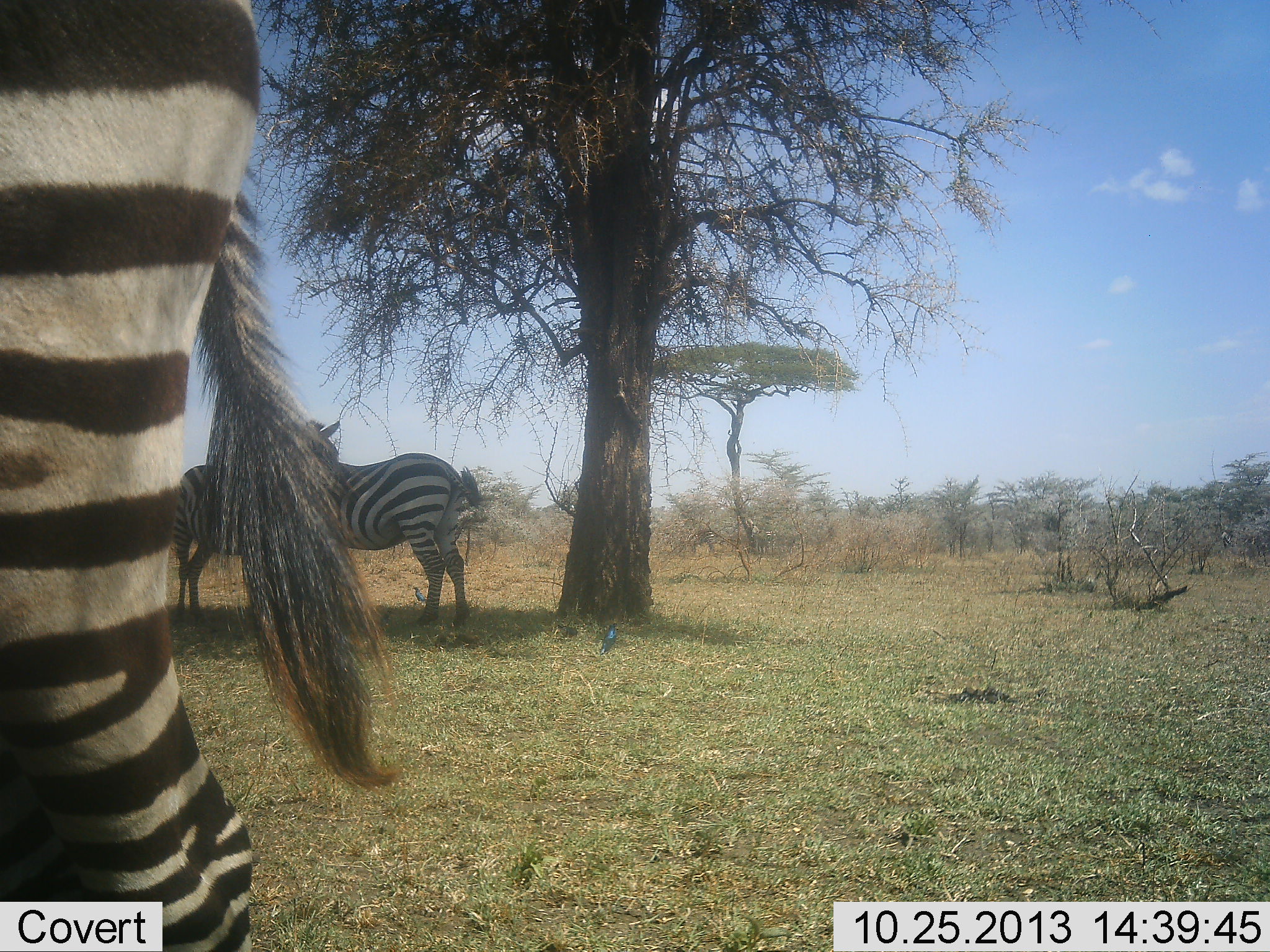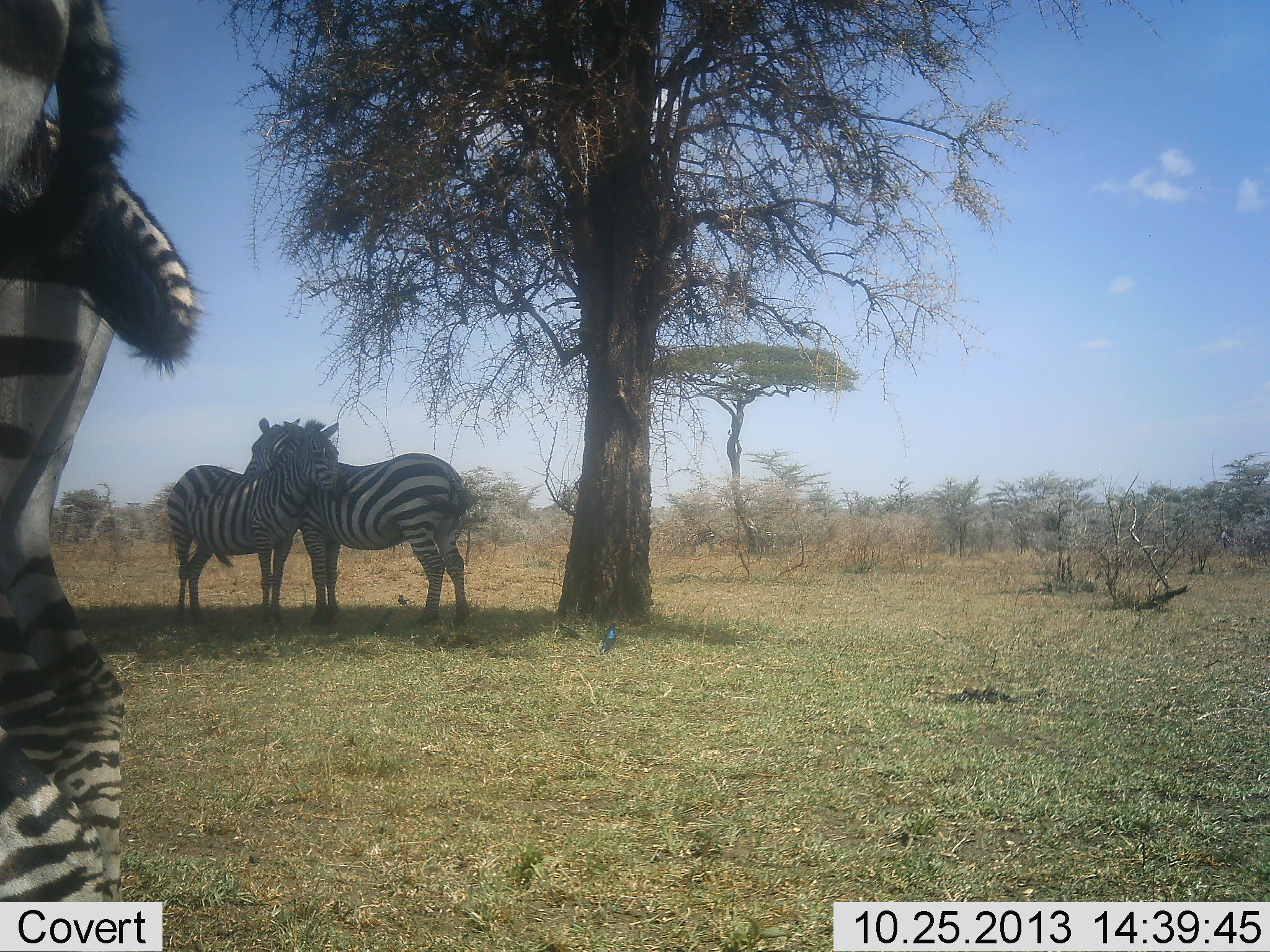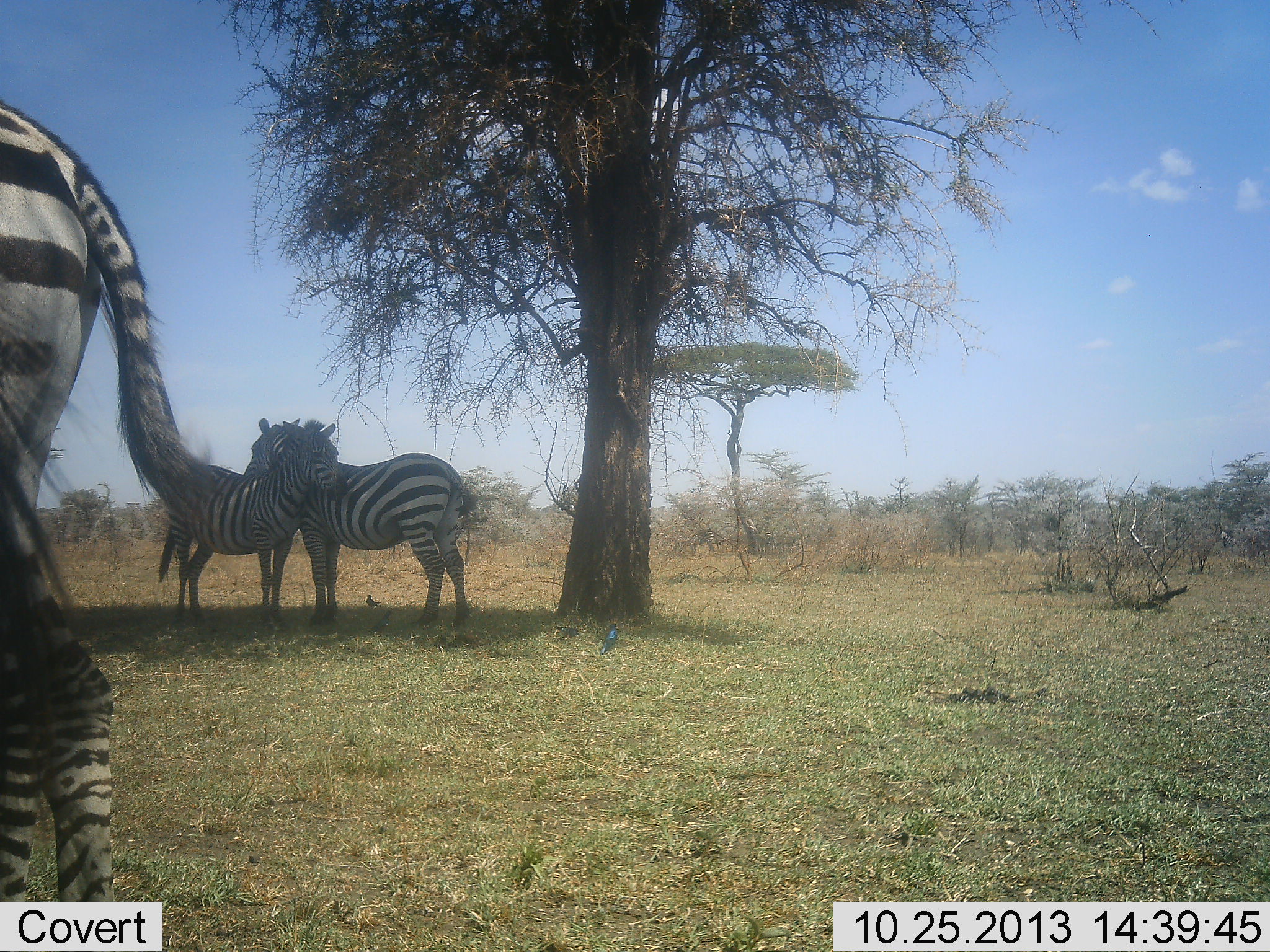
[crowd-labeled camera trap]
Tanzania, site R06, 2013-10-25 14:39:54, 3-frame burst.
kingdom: Animalia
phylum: Chordata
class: Mammalia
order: Perissodactyla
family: Equidae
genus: Equus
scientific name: Equus quagga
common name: plains zebra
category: zebra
Zebra (plains zebra) (Equus quagga), count 4. Behavior (volunteer vote fractions): standing 79%, resting 0%, moving 43%, interacting 57%. Young present (vote fraction): 0%. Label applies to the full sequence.